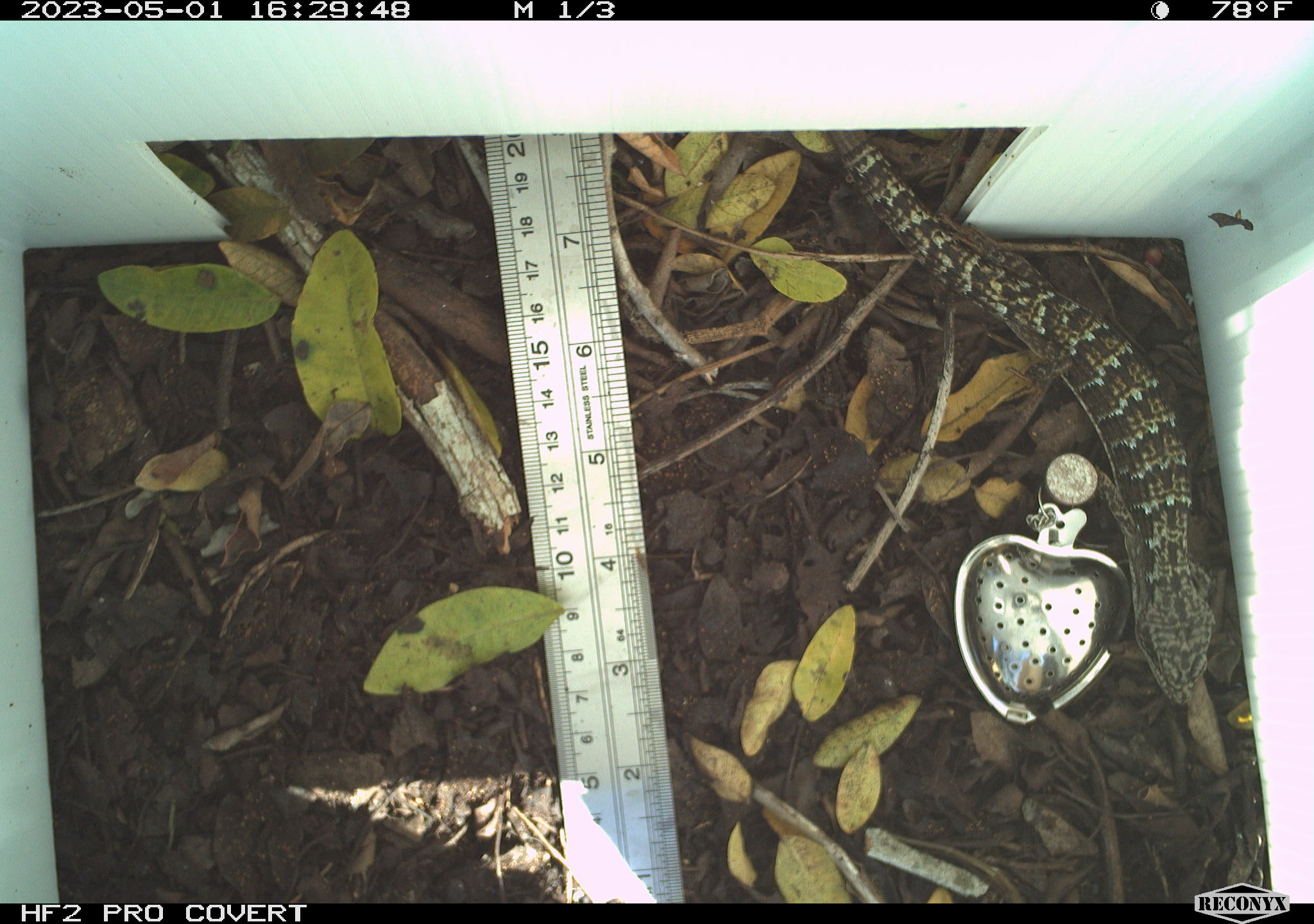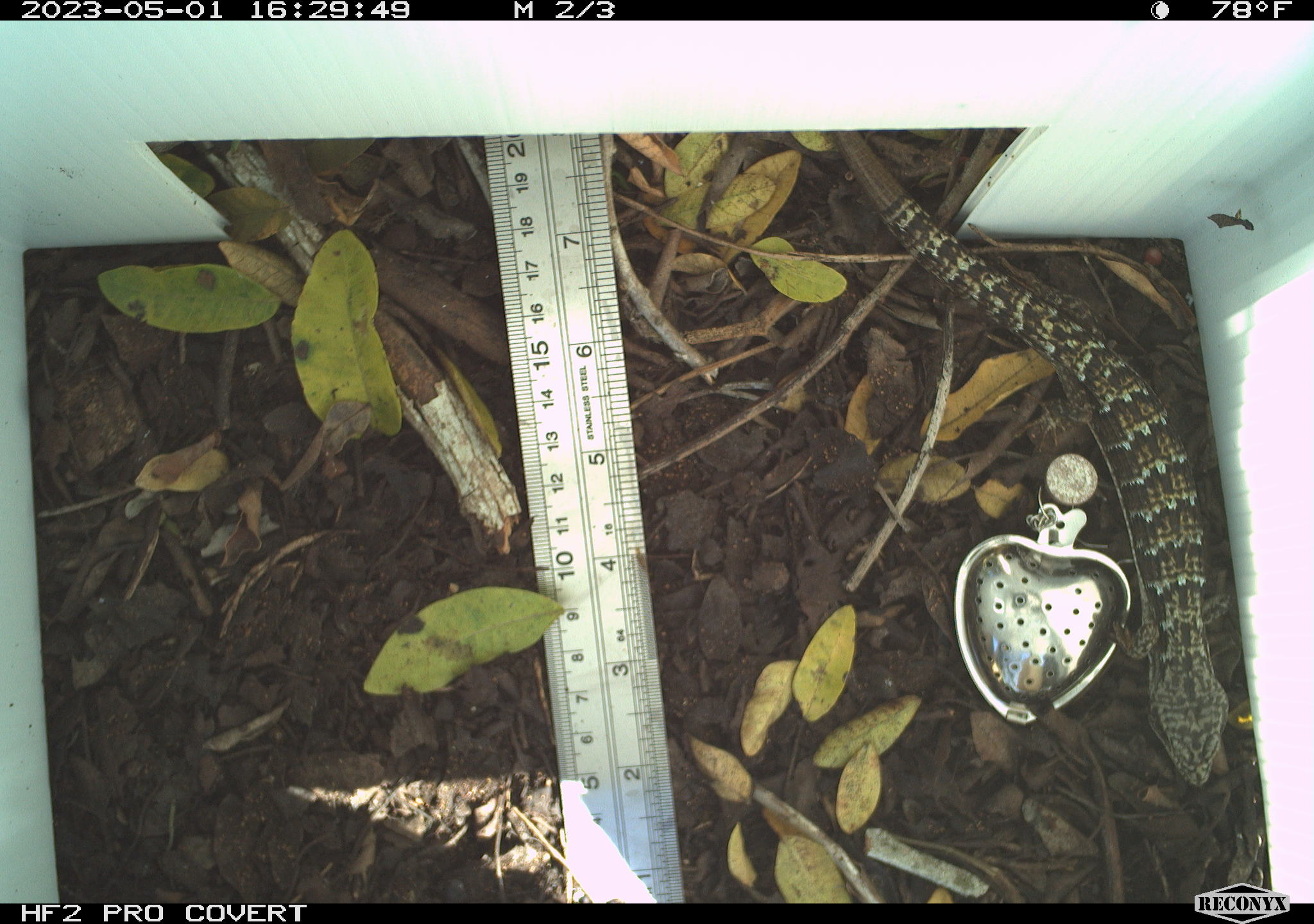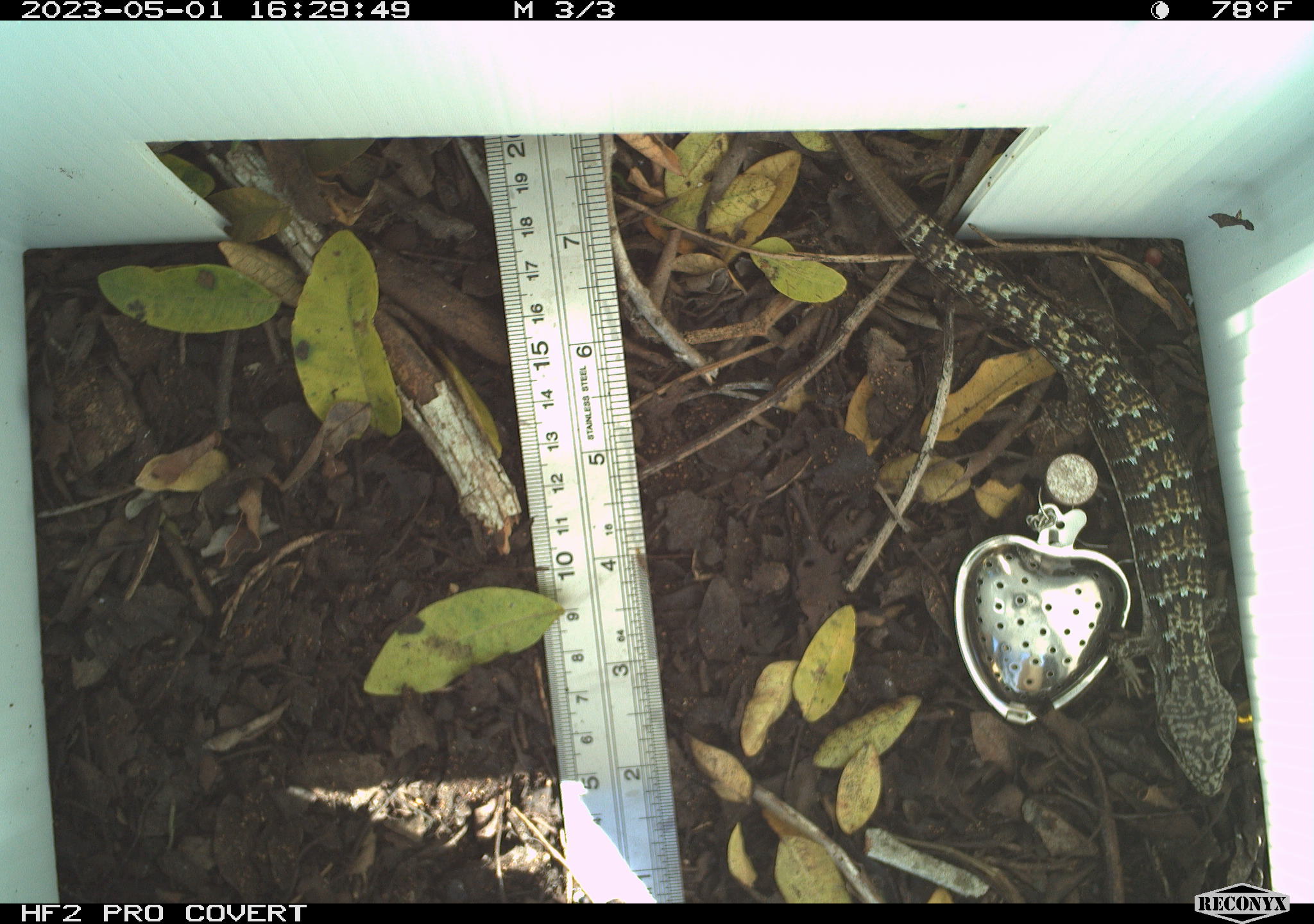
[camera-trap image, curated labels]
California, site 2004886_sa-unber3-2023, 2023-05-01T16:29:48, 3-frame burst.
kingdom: Animalia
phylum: Chordata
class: Reptilia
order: Squamata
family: Anguidae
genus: Elgaria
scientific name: Elgaria multicarinata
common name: southern alligator lizard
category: forest alligator lizard